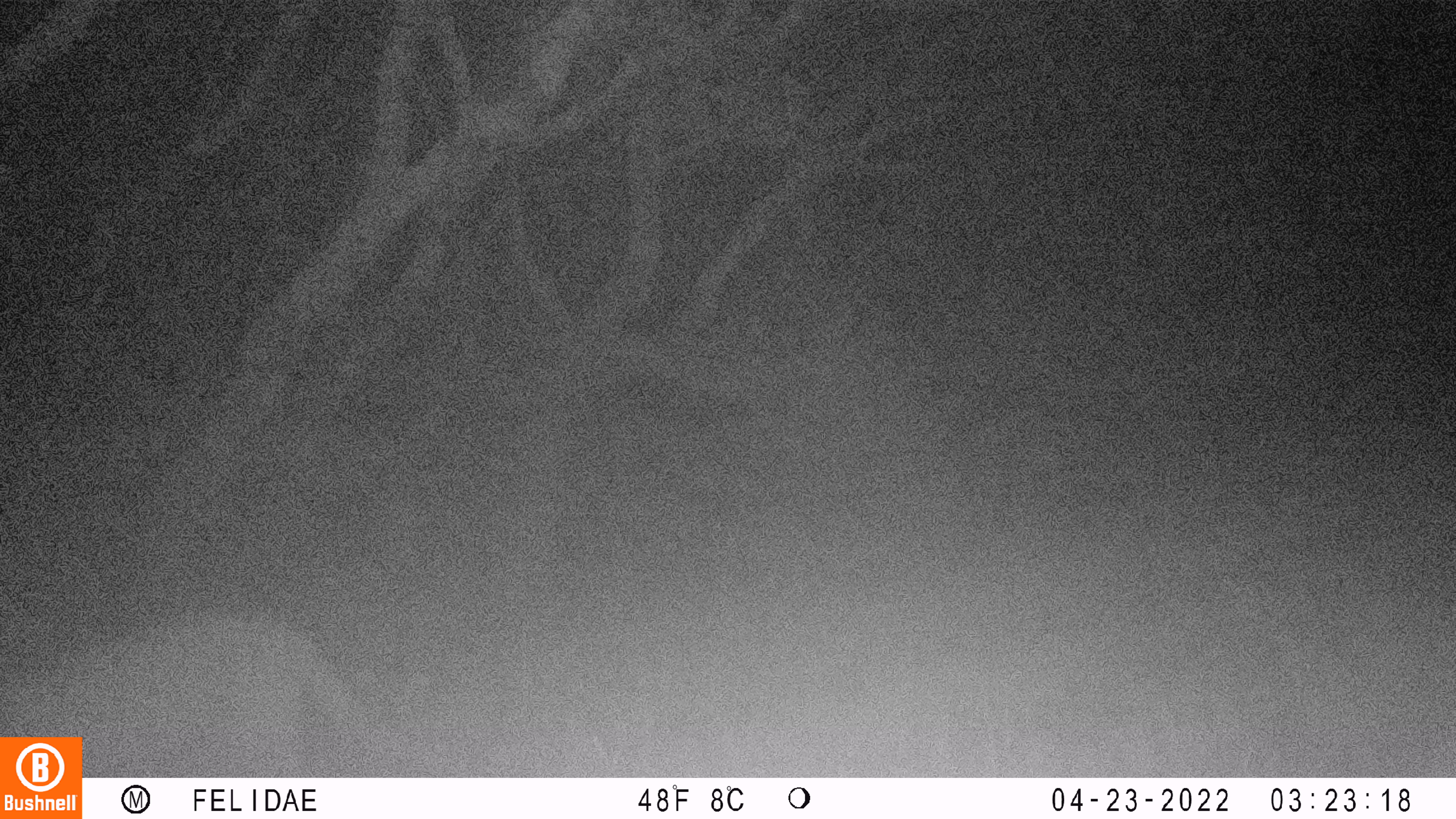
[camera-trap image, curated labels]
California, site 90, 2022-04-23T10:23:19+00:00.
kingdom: Animalia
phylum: Chordata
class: Mammalia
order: Carnivora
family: Felidae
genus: Puma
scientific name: Puma concolor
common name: puma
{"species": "puma (Puma concolor)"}